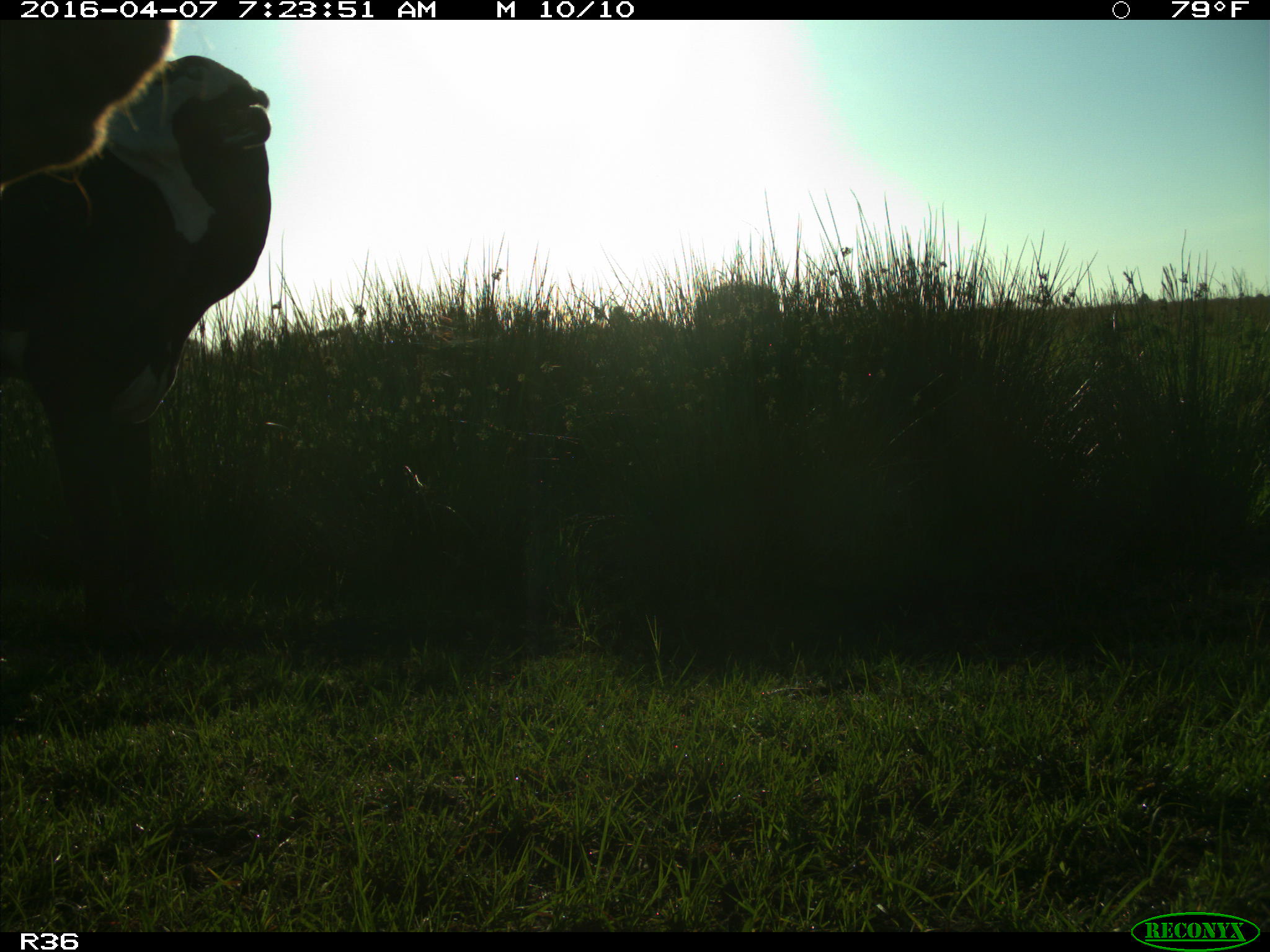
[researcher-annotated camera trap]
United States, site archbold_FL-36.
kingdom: Animalia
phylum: Chordata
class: Mammalia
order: Artiodactyla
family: Bovidae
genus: Bos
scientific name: Bos taurus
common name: domestic cow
Bos taurus (domestic cow).